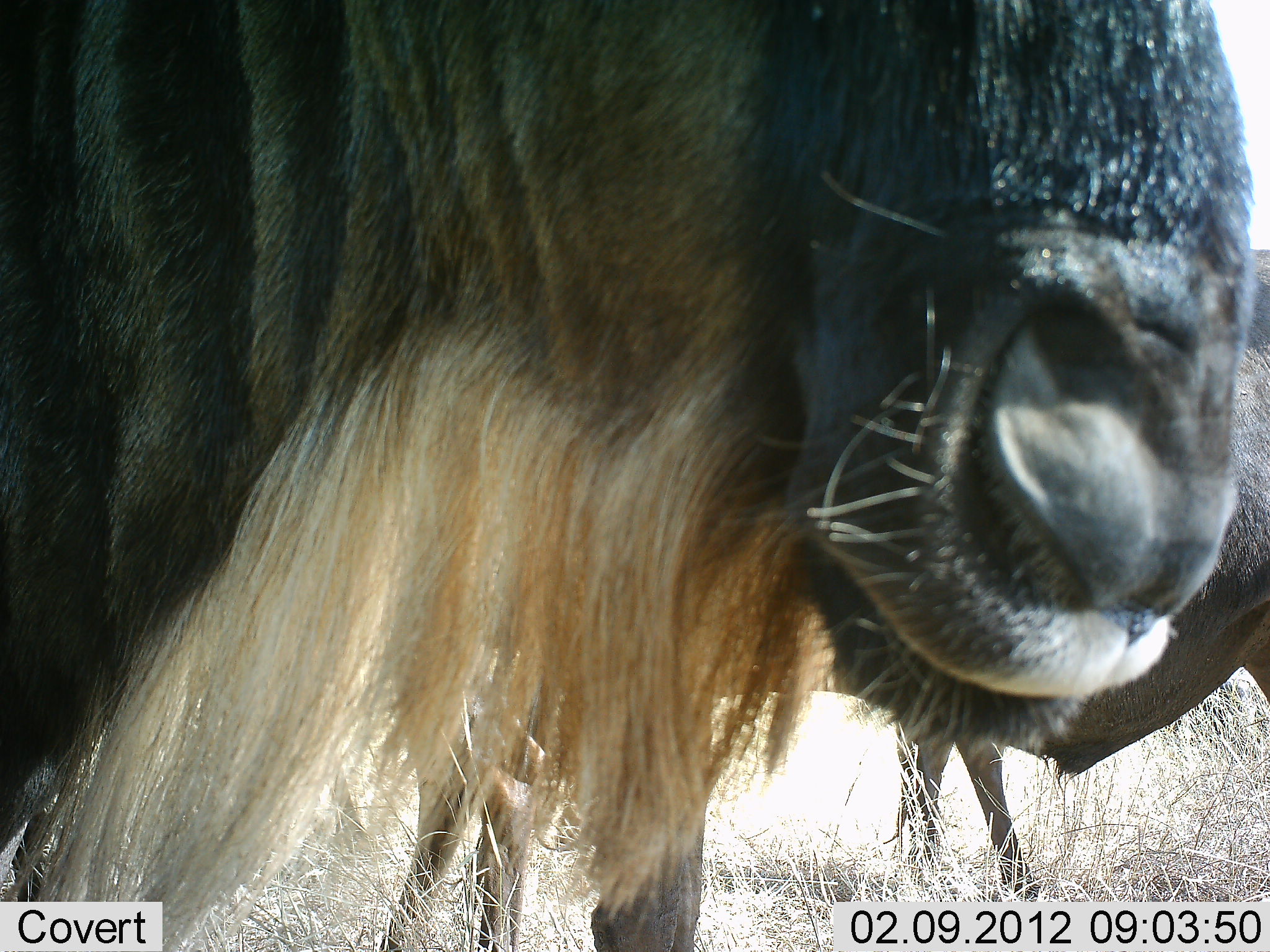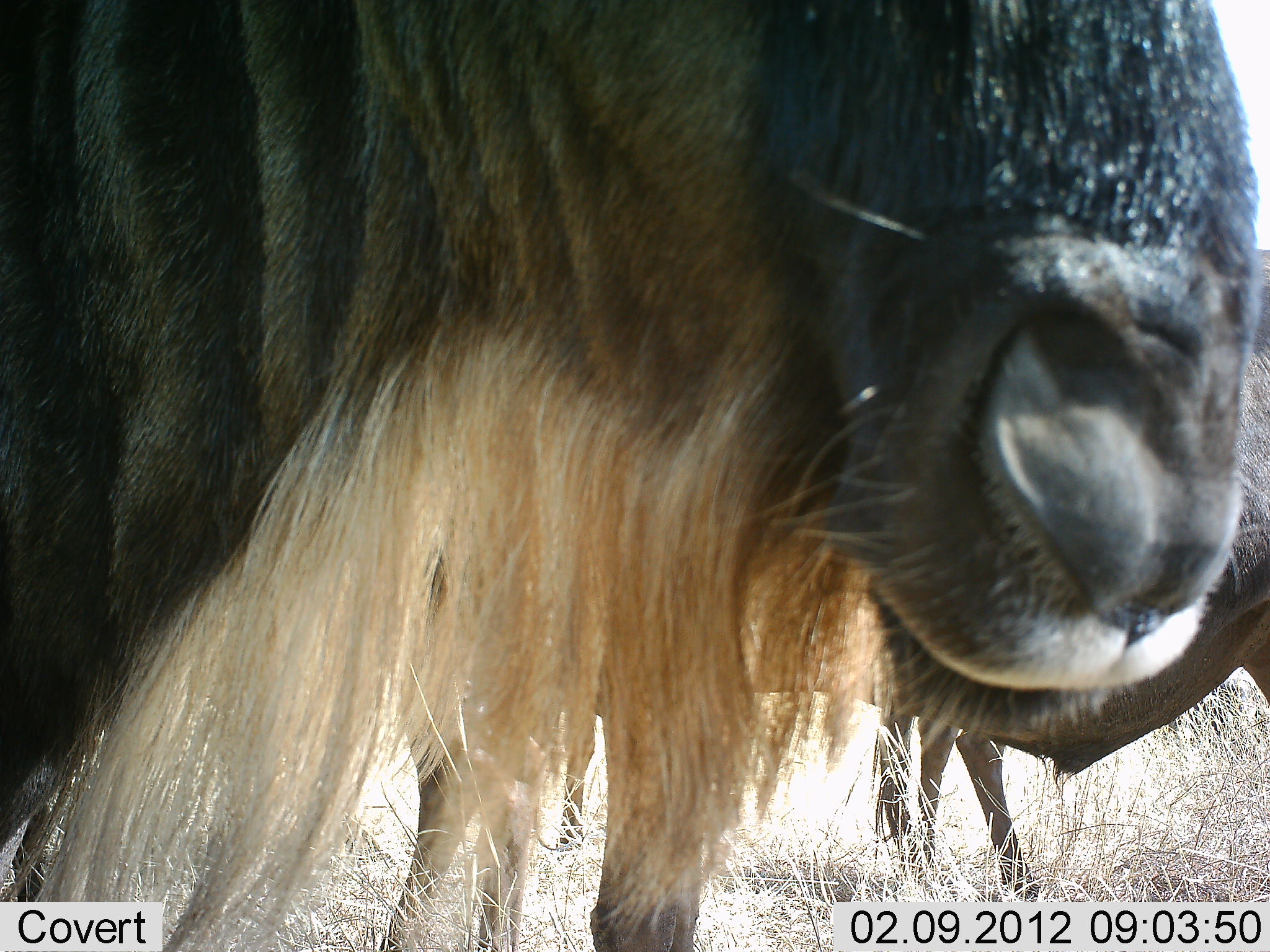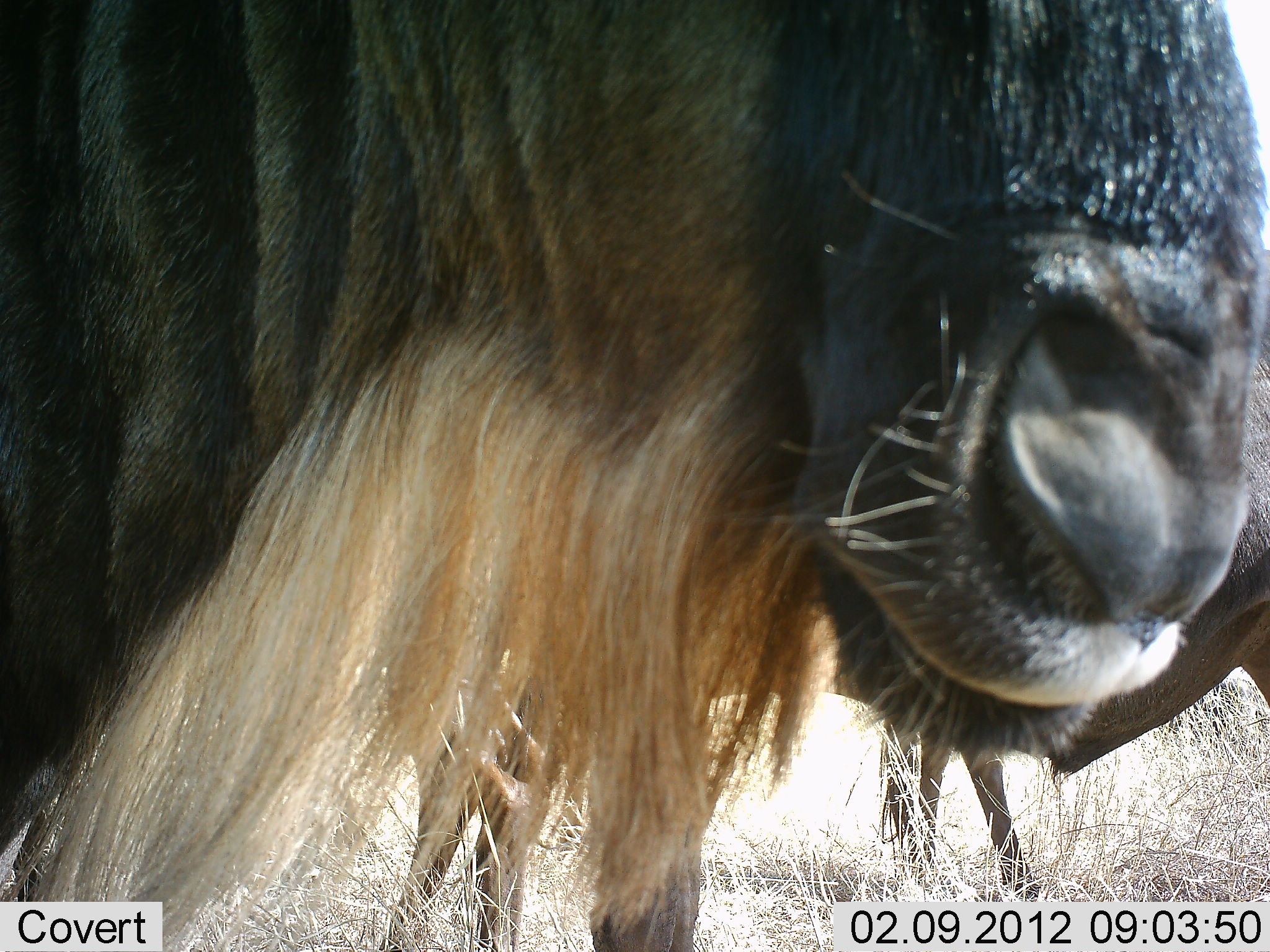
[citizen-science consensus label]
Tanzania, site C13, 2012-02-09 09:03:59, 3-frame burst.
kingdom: Animalia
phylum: Chordata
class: Mammalia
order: Artiodactyla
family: Bovidae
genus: Connochaetes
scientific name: Connochaetes taurinus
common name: blue wildebeest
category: wildebeest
Wildebeest (blue wildebeest) (Connochaetes taurinus), count 3. Behavior (volunteer vote fractions): standing 87%, resting 13%, moving 0%, interacting 0%. Young present (vote fraction): 0%. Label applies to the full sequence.